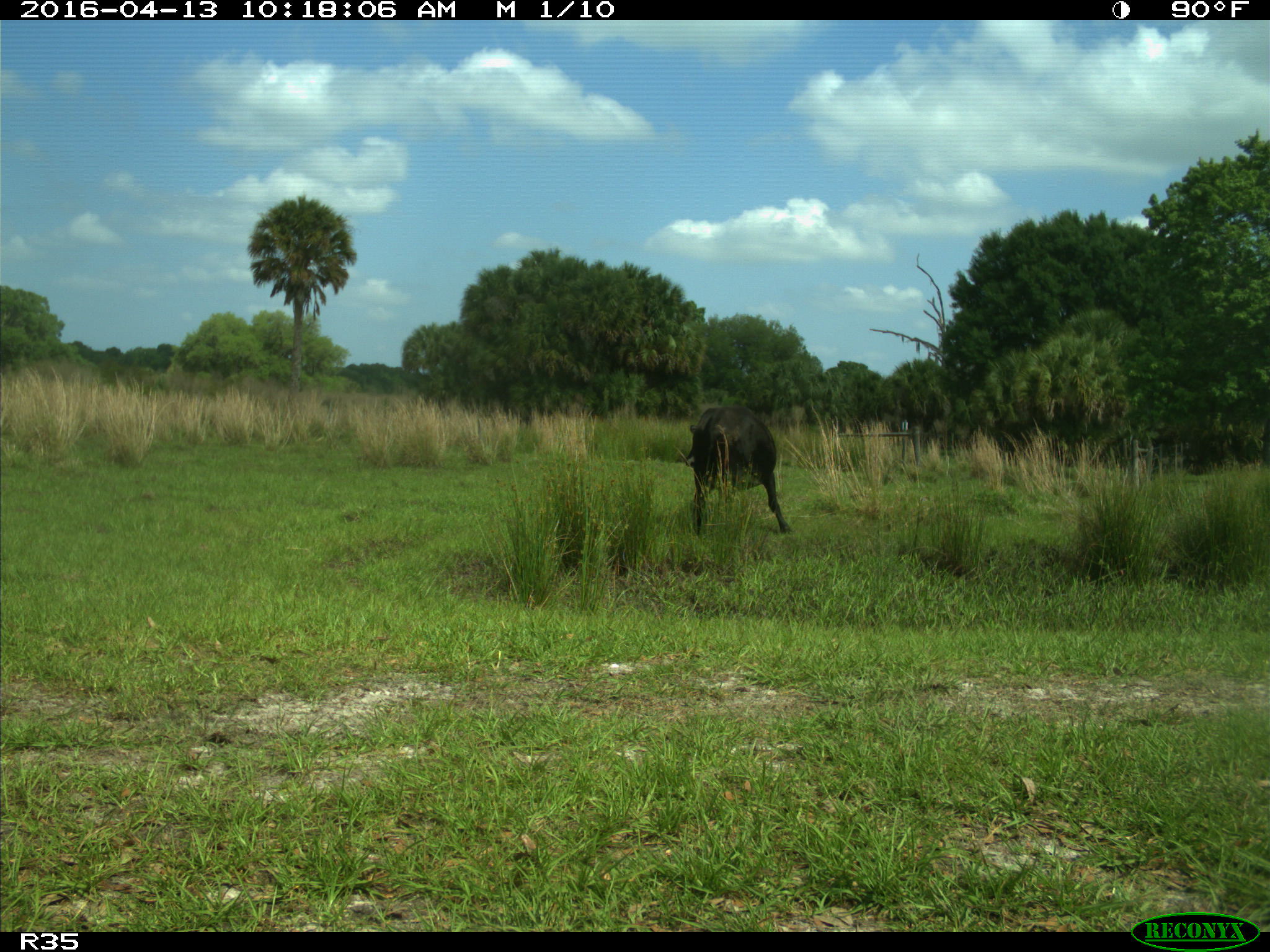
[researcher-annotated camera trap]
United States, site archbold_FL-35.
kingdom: Animalia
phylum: Chordata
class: Mammalia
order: Artiodactyla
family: Bovidae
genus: Bos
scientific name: Bos taurus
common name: domestic cow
Bos taurus (domestic cow).